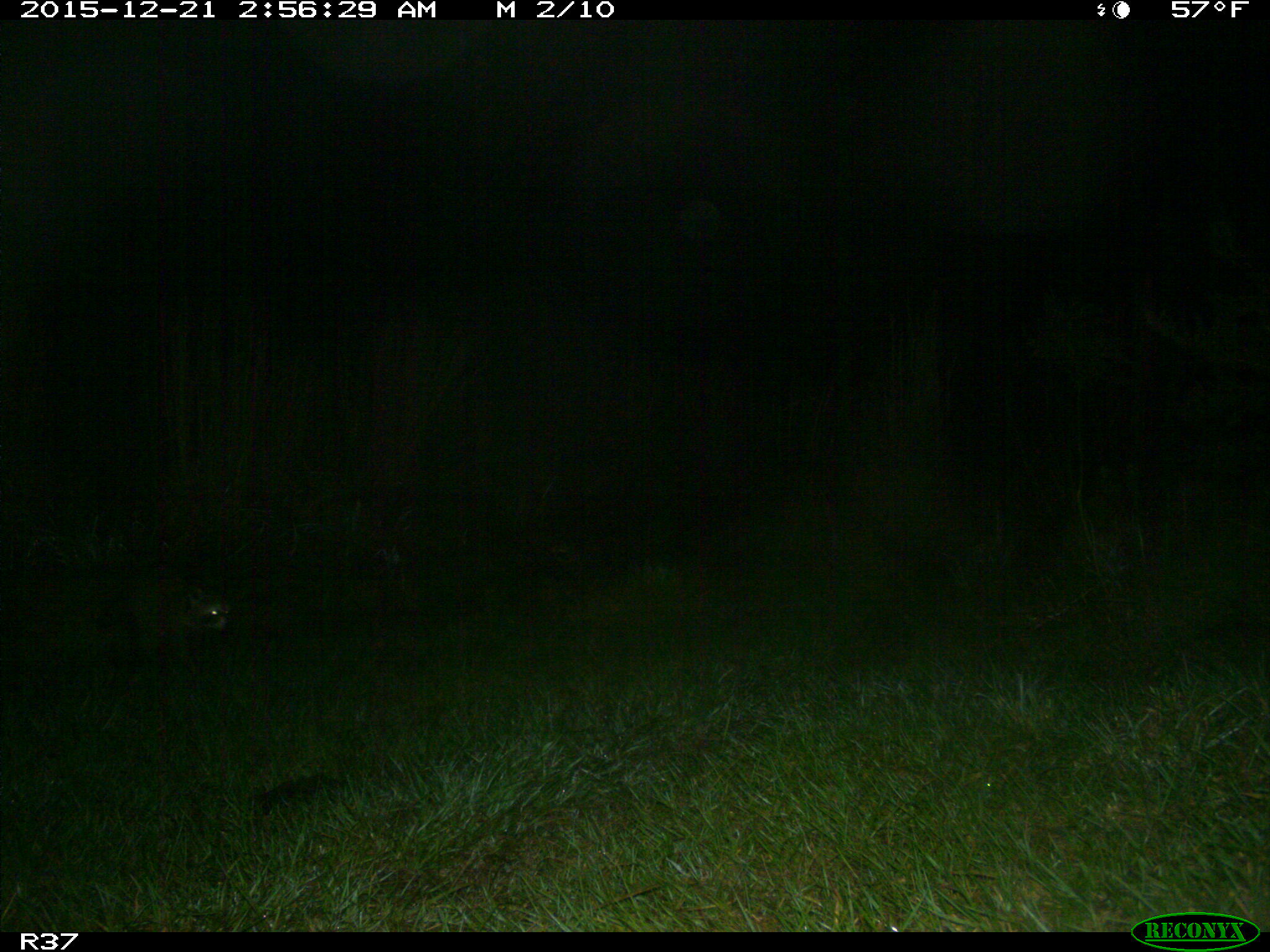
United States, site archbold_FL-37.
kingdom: Animalia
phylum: Chordata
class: Mammalia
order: Carnivora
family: Procyonidae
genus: Procyon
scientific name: Procyon lotor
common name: common raccoon